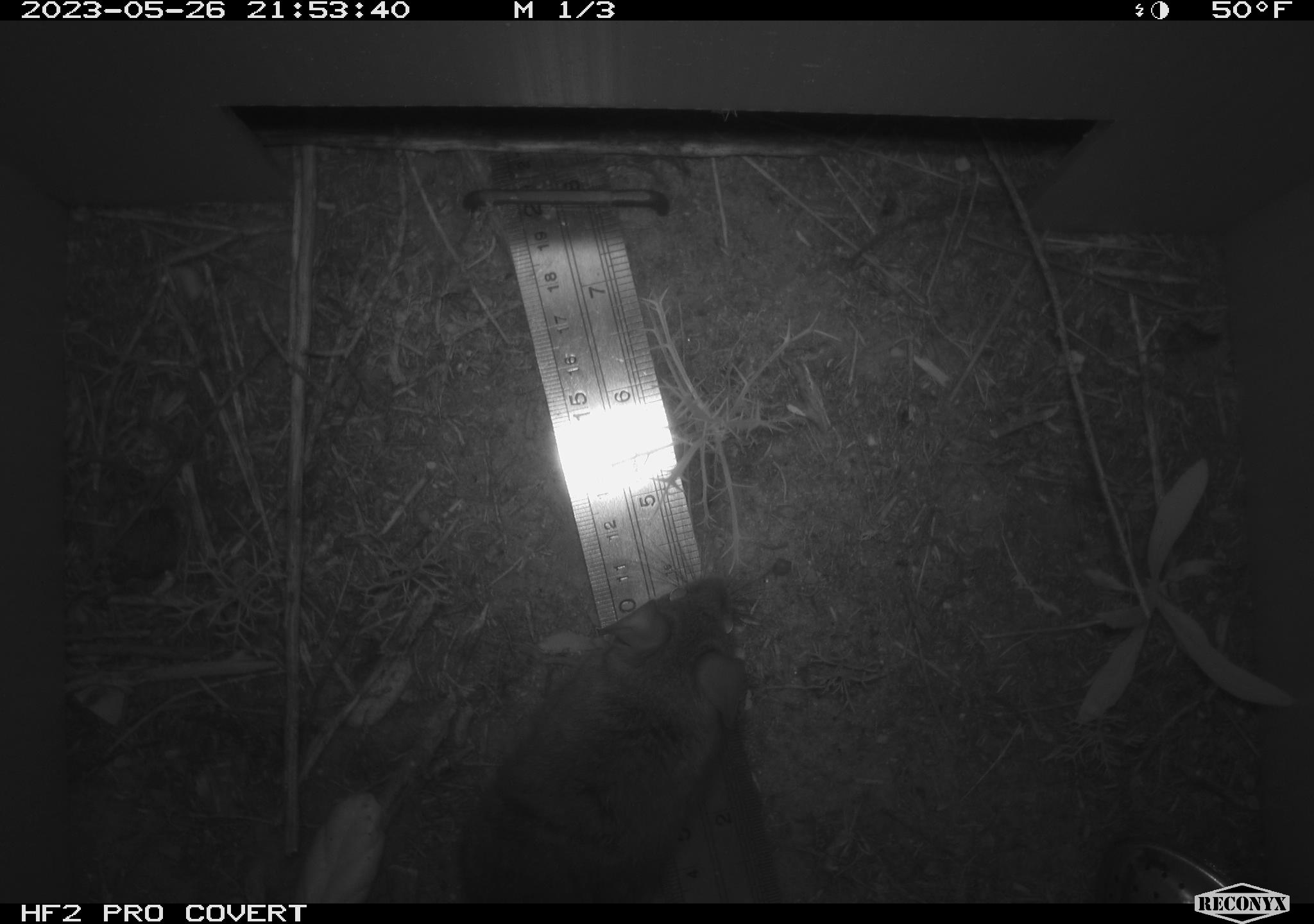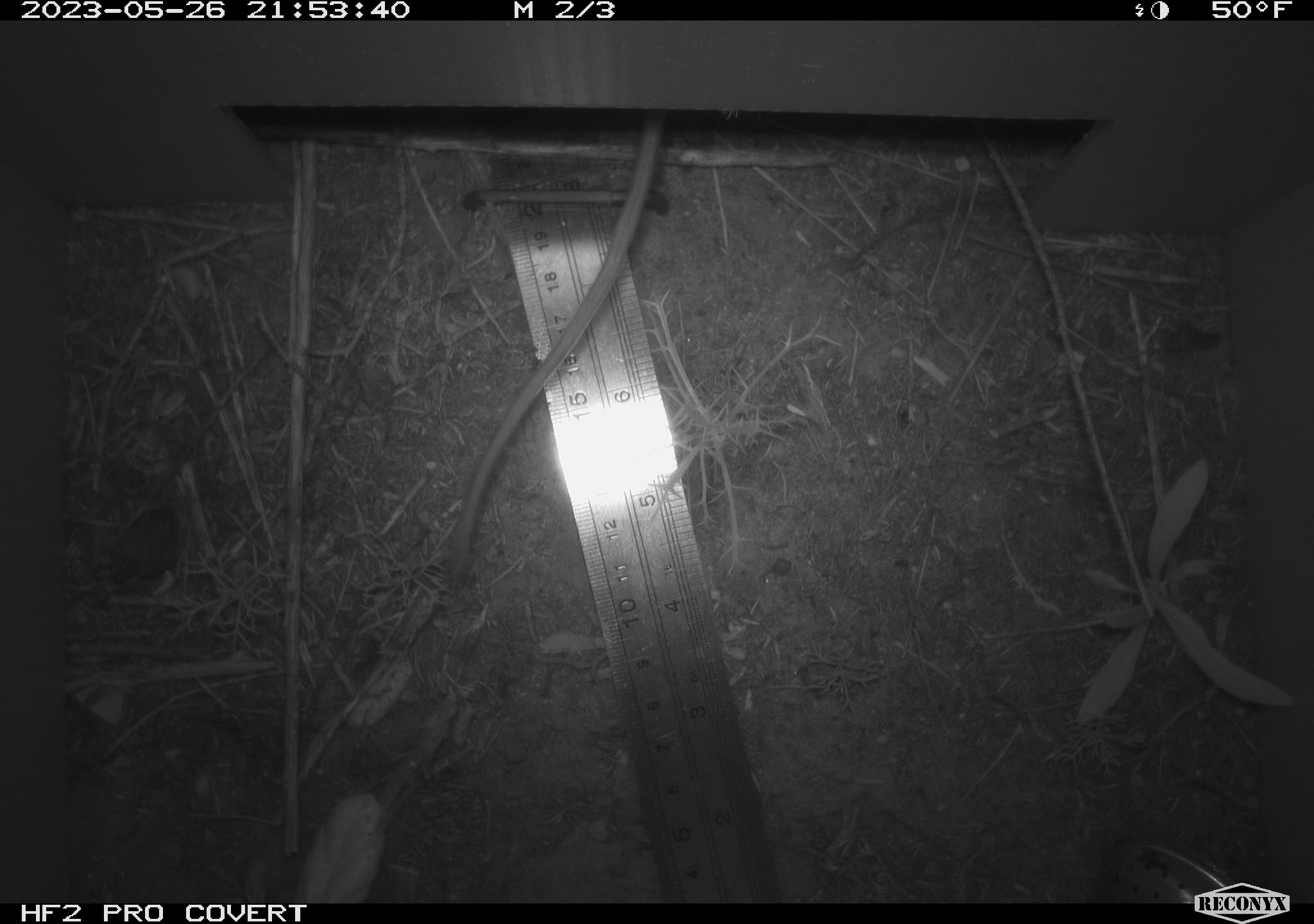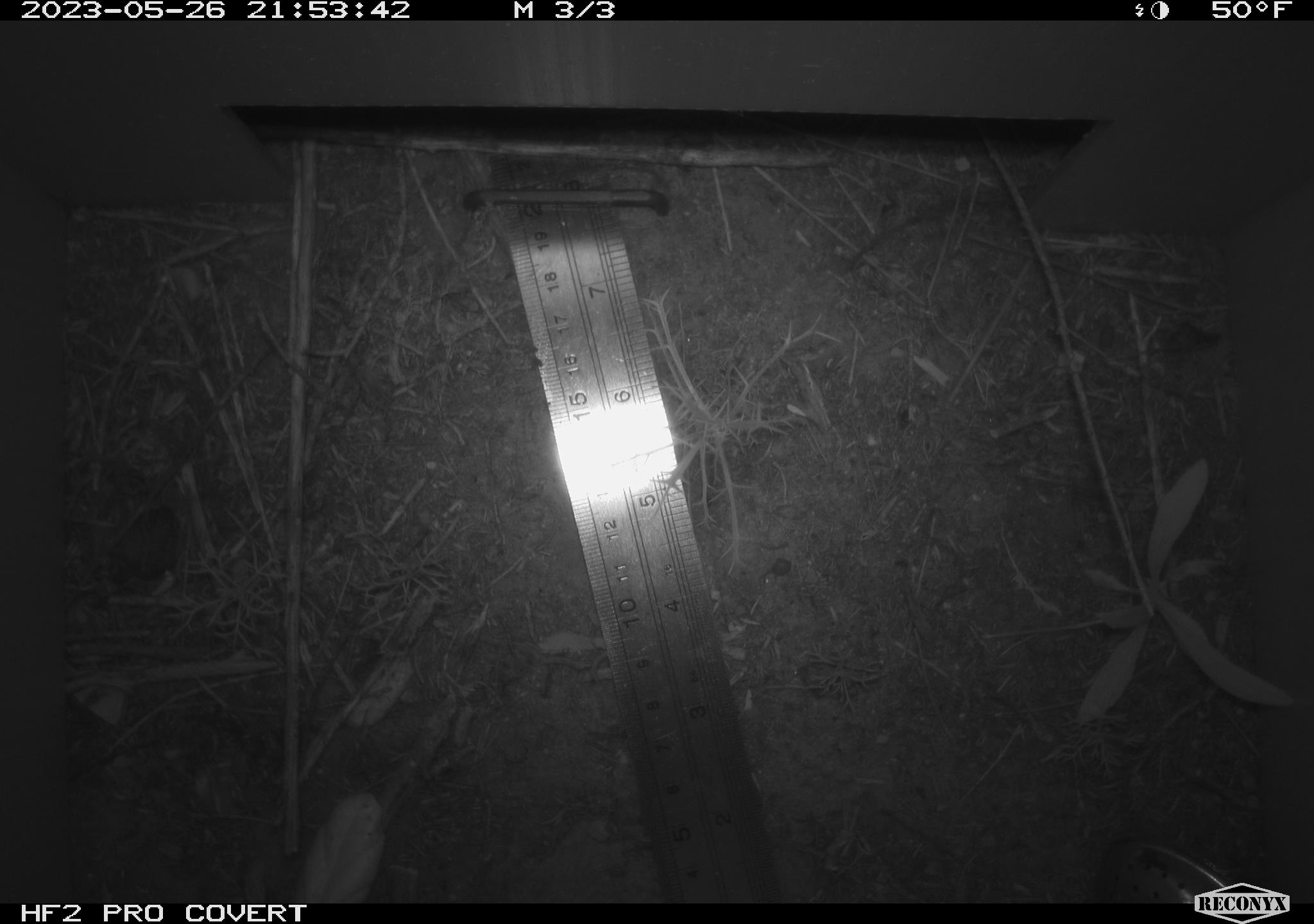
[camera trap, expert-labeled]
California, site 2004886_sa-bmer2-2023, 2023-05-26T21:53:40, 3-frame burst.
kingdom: Animalia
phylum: Chordata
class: Mammalia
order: Rodentia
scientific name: Rodentia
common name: mouse species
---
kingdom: Animalia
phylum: Chordata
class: Mammalia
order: Rodentia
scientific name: Rodentia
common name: rodent